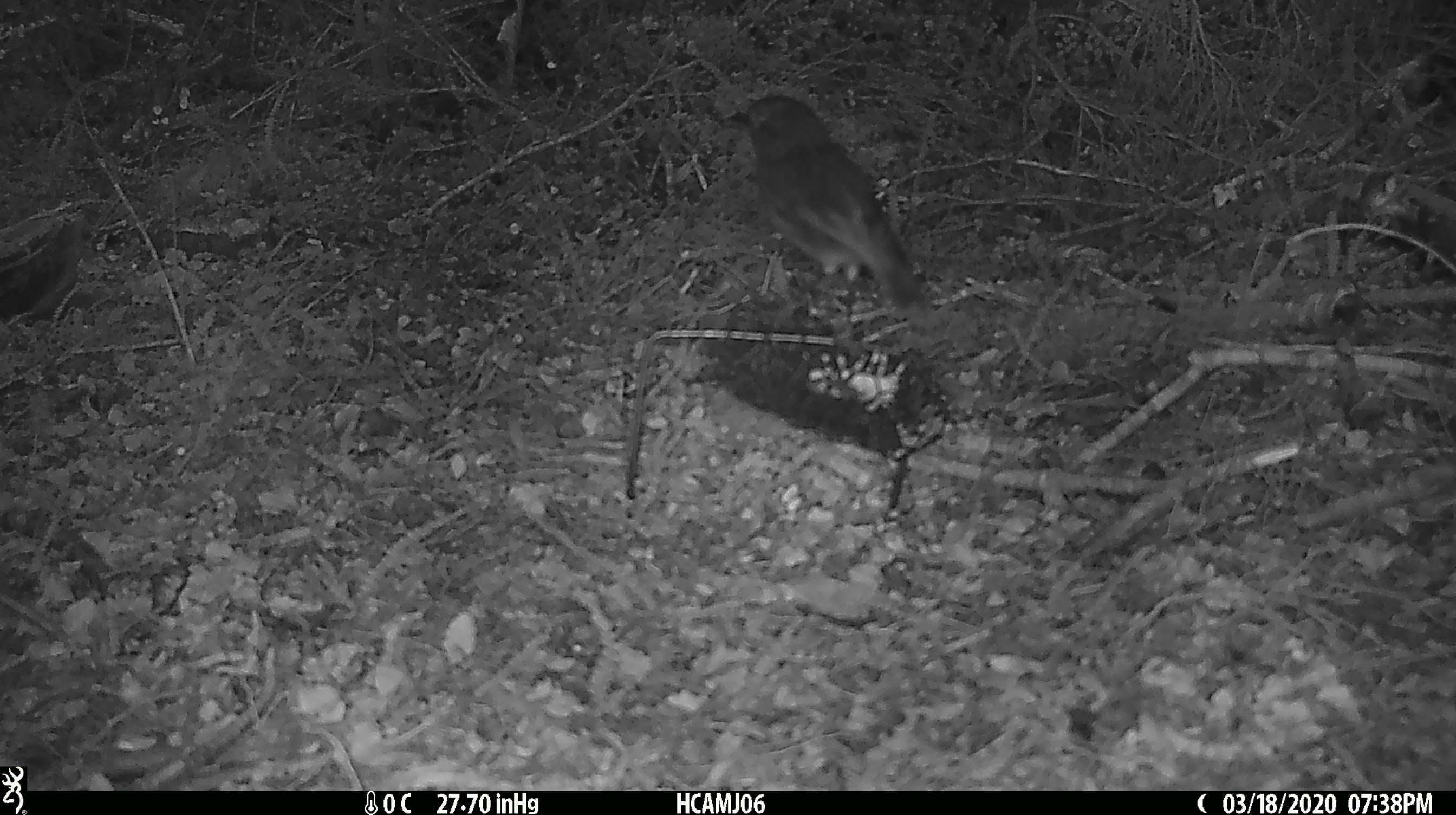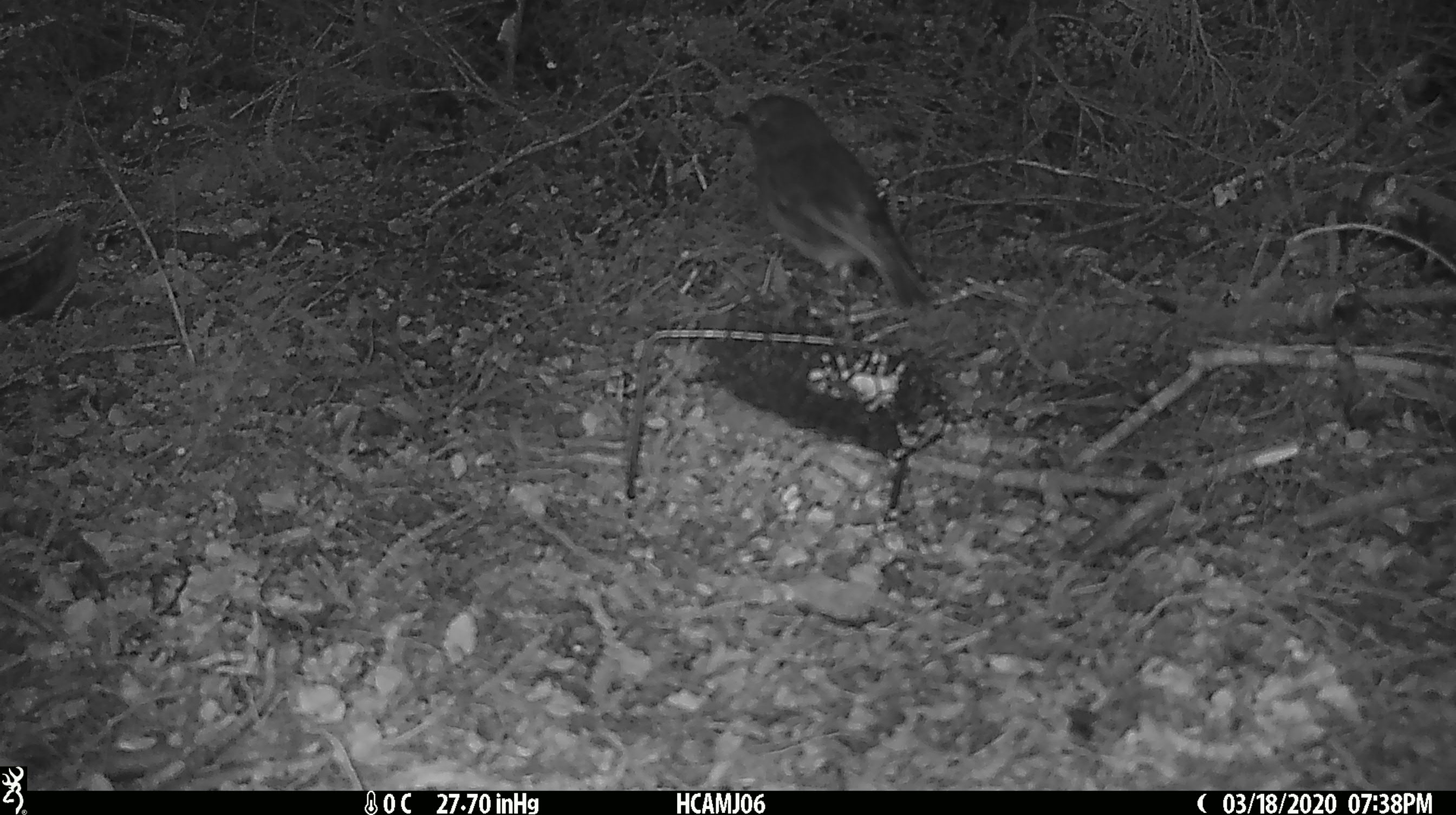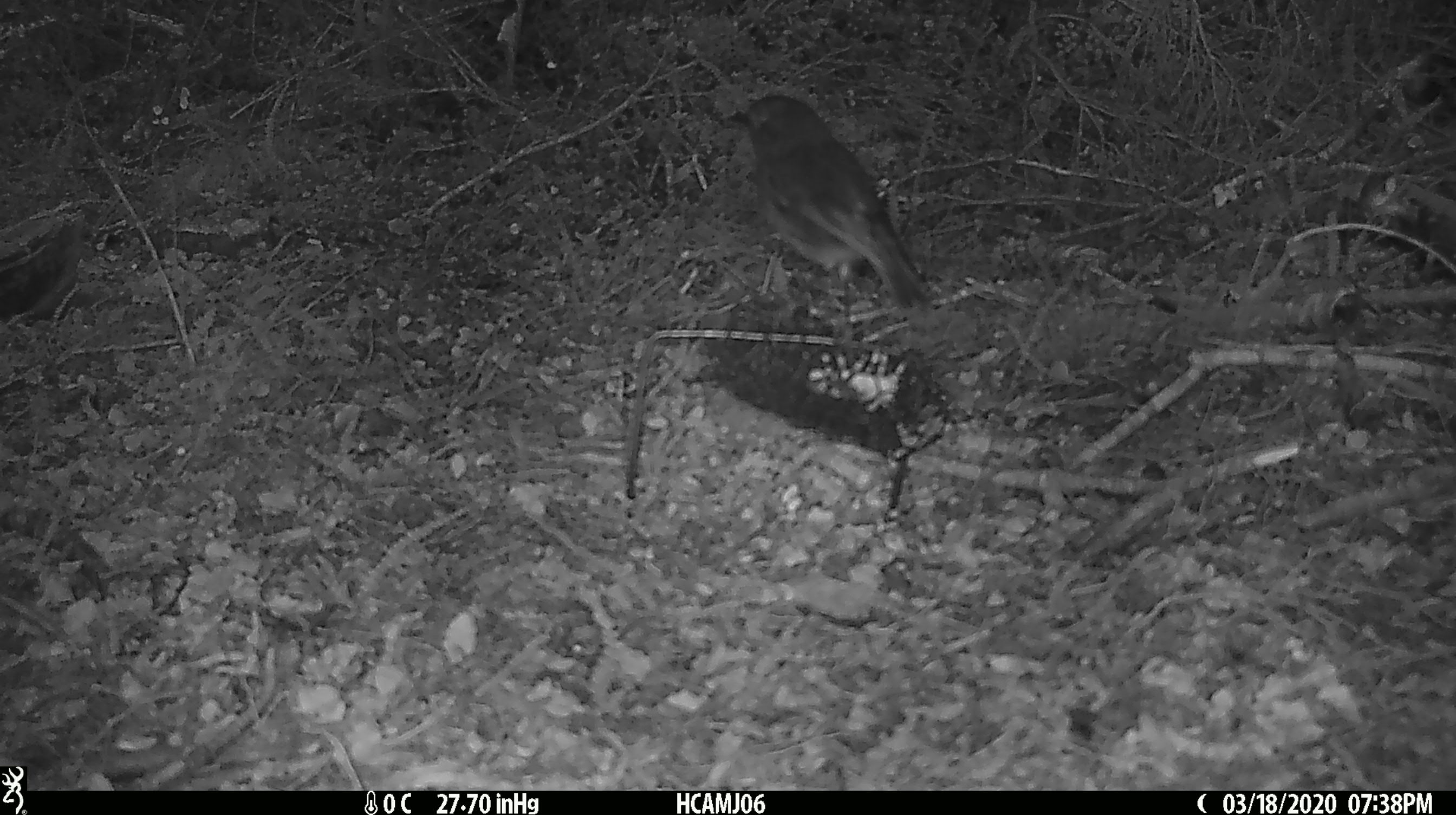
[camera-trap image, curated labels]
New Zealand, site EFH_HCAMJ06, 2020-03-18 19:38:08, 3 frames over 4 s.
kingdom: Animalia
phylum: Chordata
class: Mammalia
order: Rodentia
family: Muridae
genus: Mus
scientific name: Mus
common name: mouse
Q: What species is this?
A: Mouse (Mus).